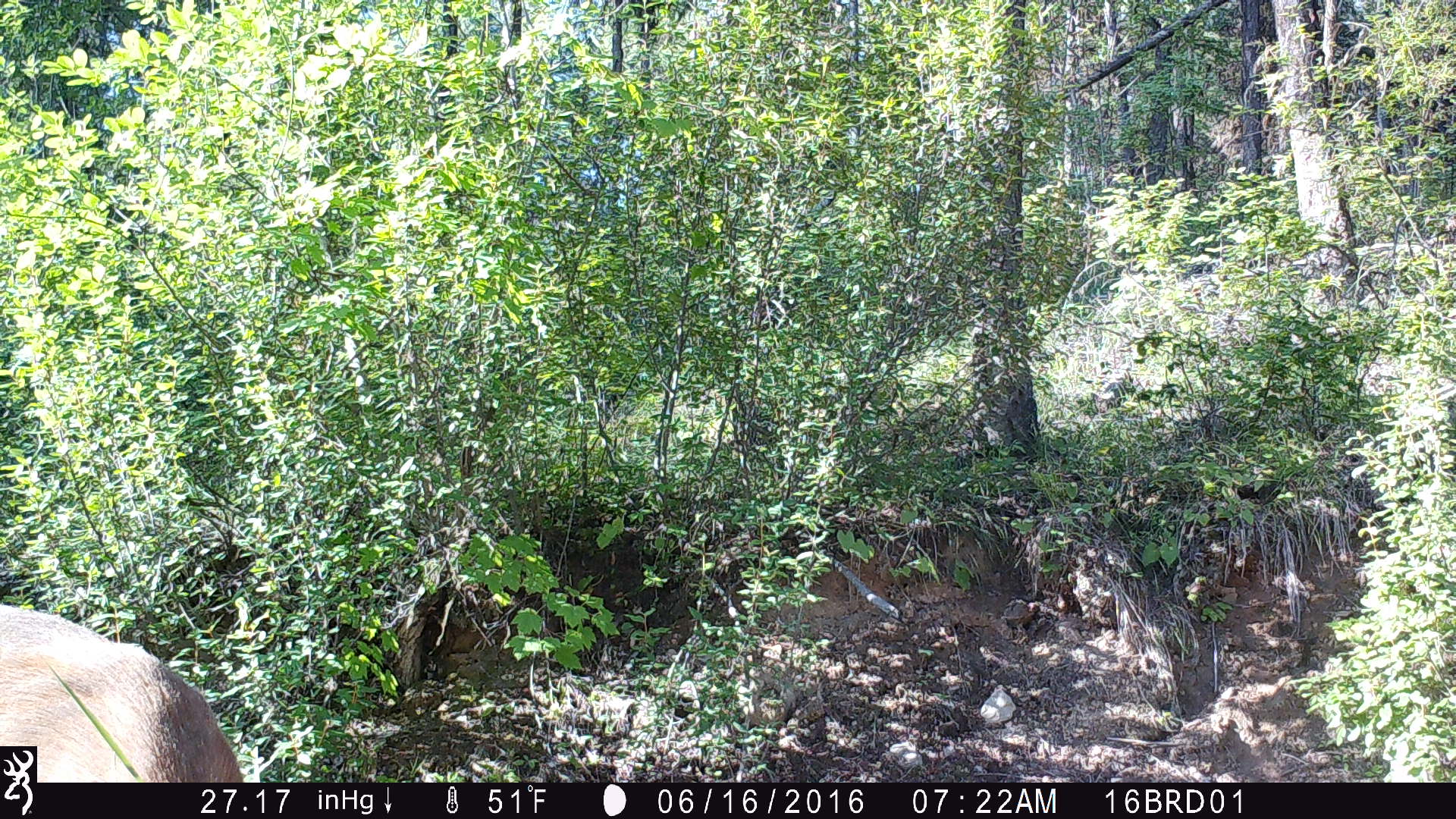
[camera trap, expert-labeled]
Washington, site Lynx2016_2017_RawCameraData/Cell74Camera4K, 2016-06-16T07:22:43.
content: unidentified animal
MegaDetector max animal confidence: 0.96